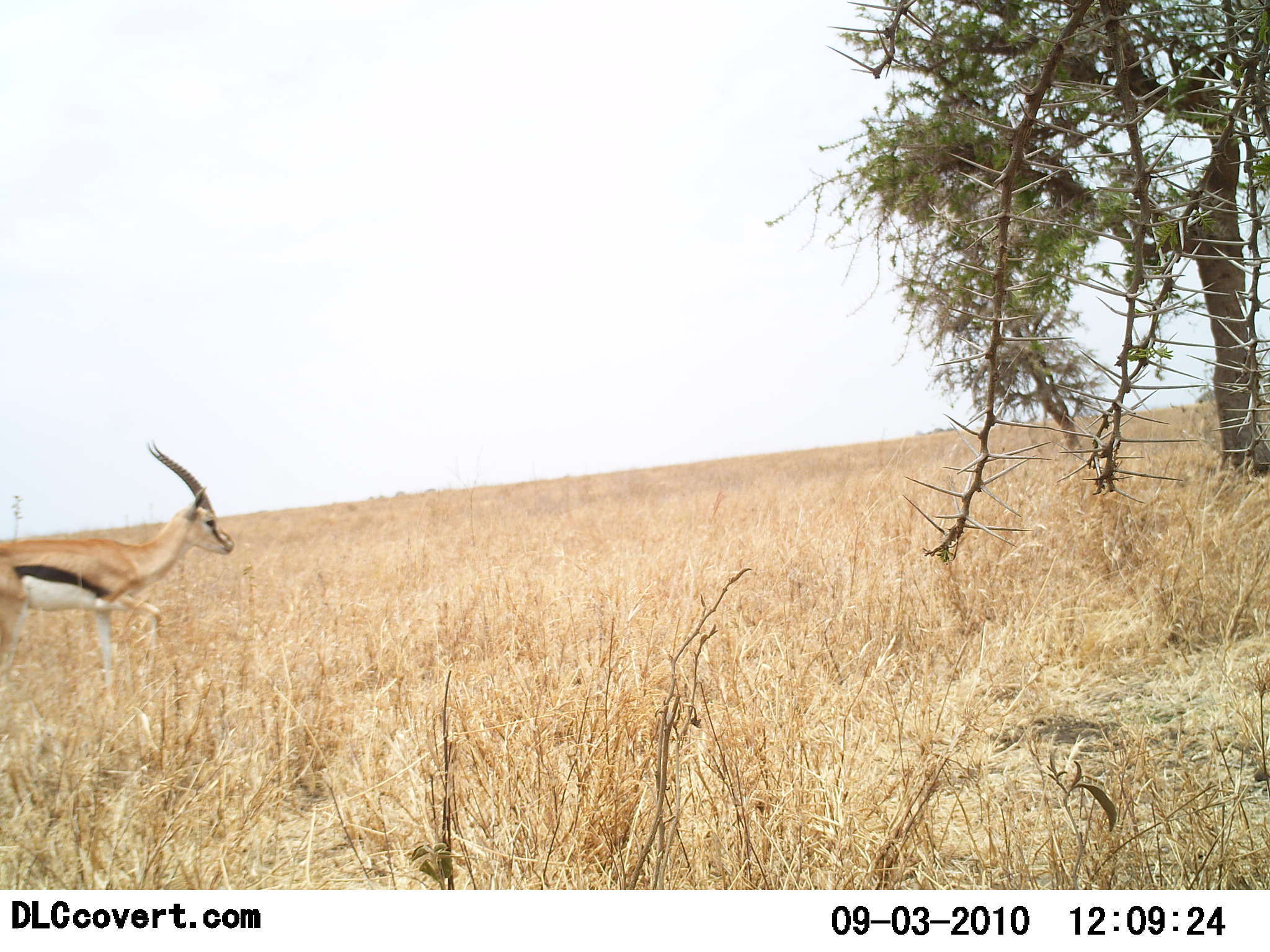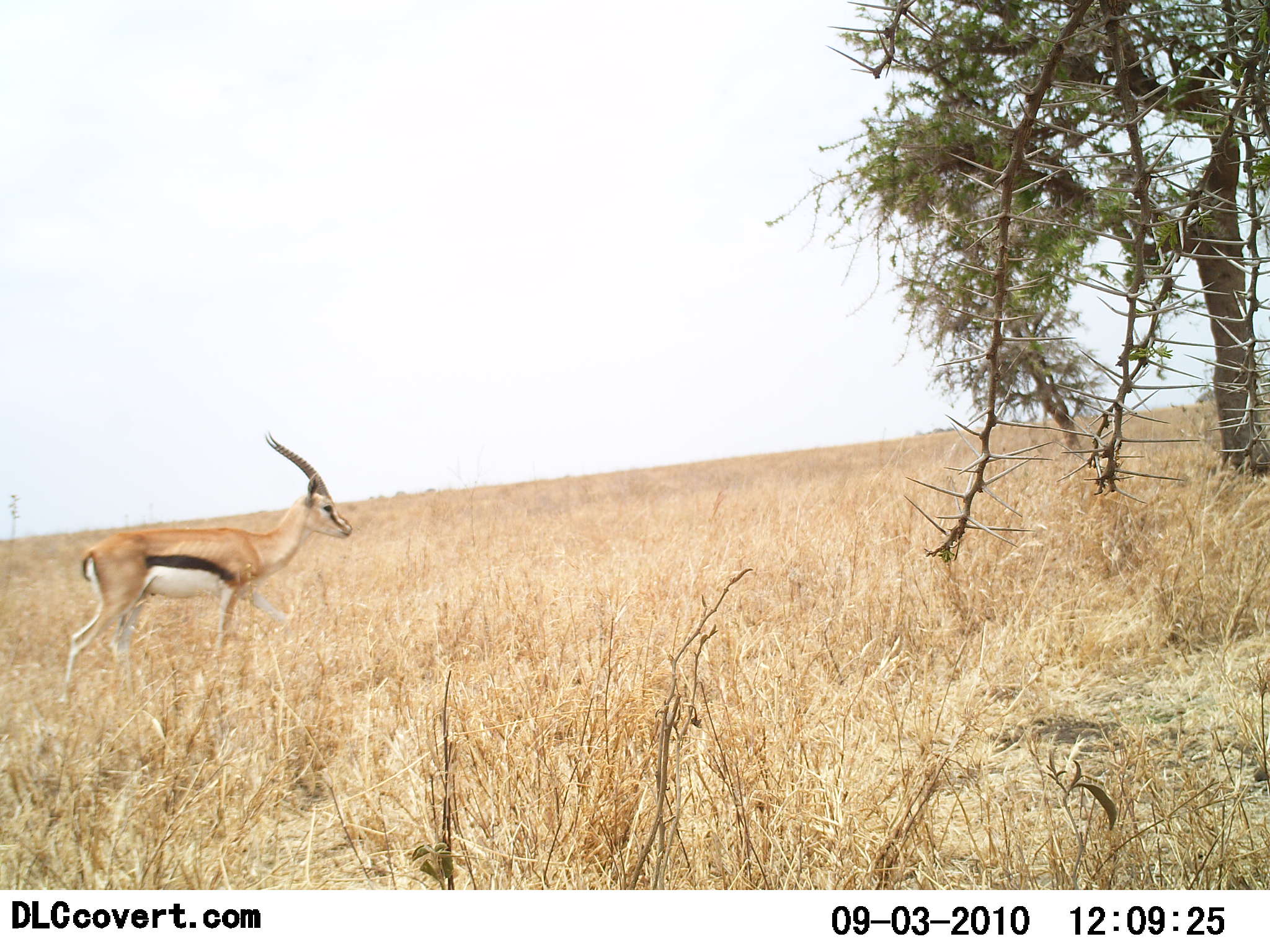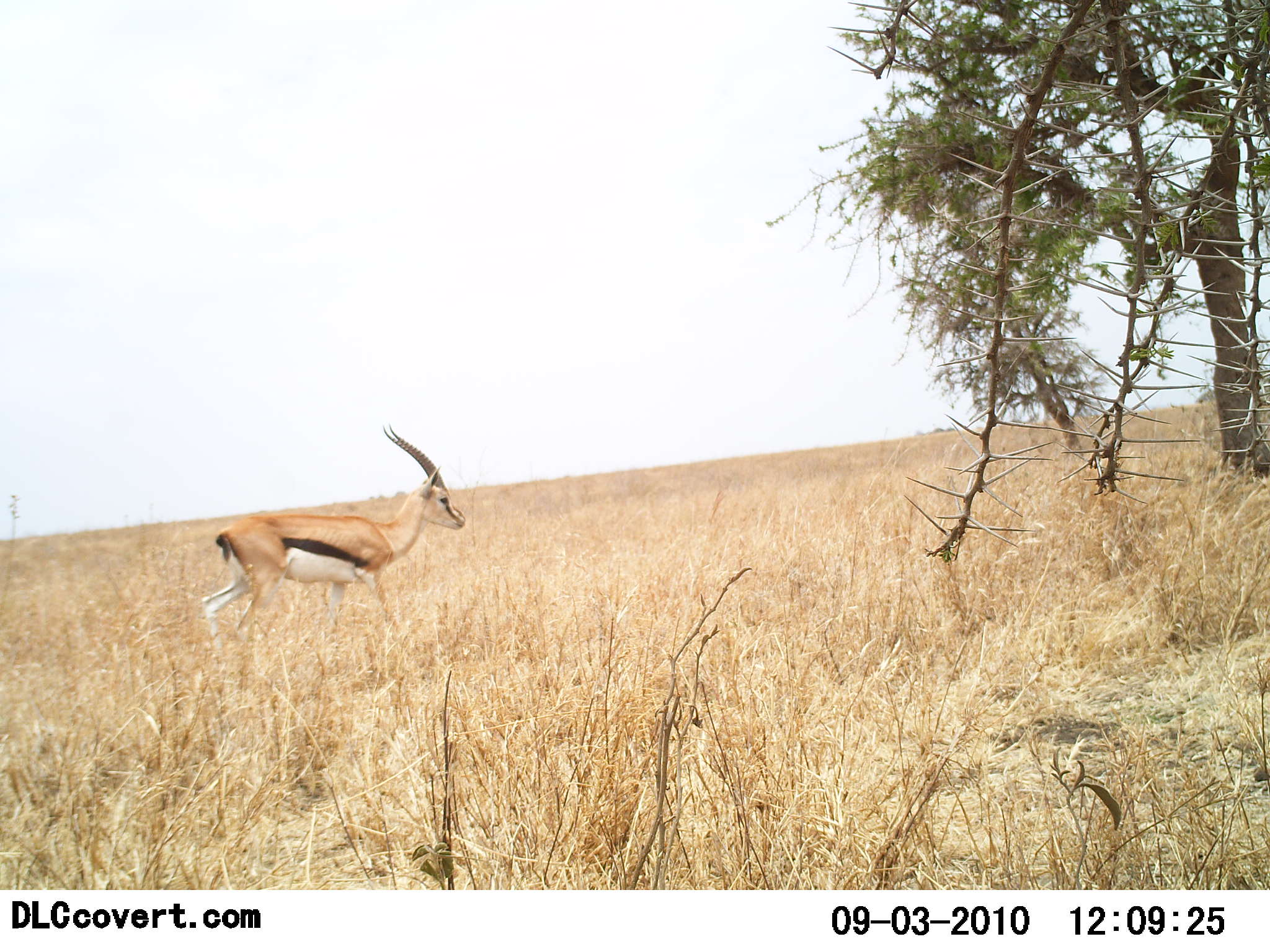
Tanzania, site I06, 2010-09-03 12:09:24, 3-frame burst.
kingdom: Animalia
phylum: Chordata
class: Mammalia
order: Artiodactyla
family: Bovidae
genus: Eudorcas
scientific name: Eudorcas thomsonii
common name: thomson's gazelle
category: gazellethomsons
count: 1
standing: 7%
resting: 0%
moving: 93%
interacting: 0%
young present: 0%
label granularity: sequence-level